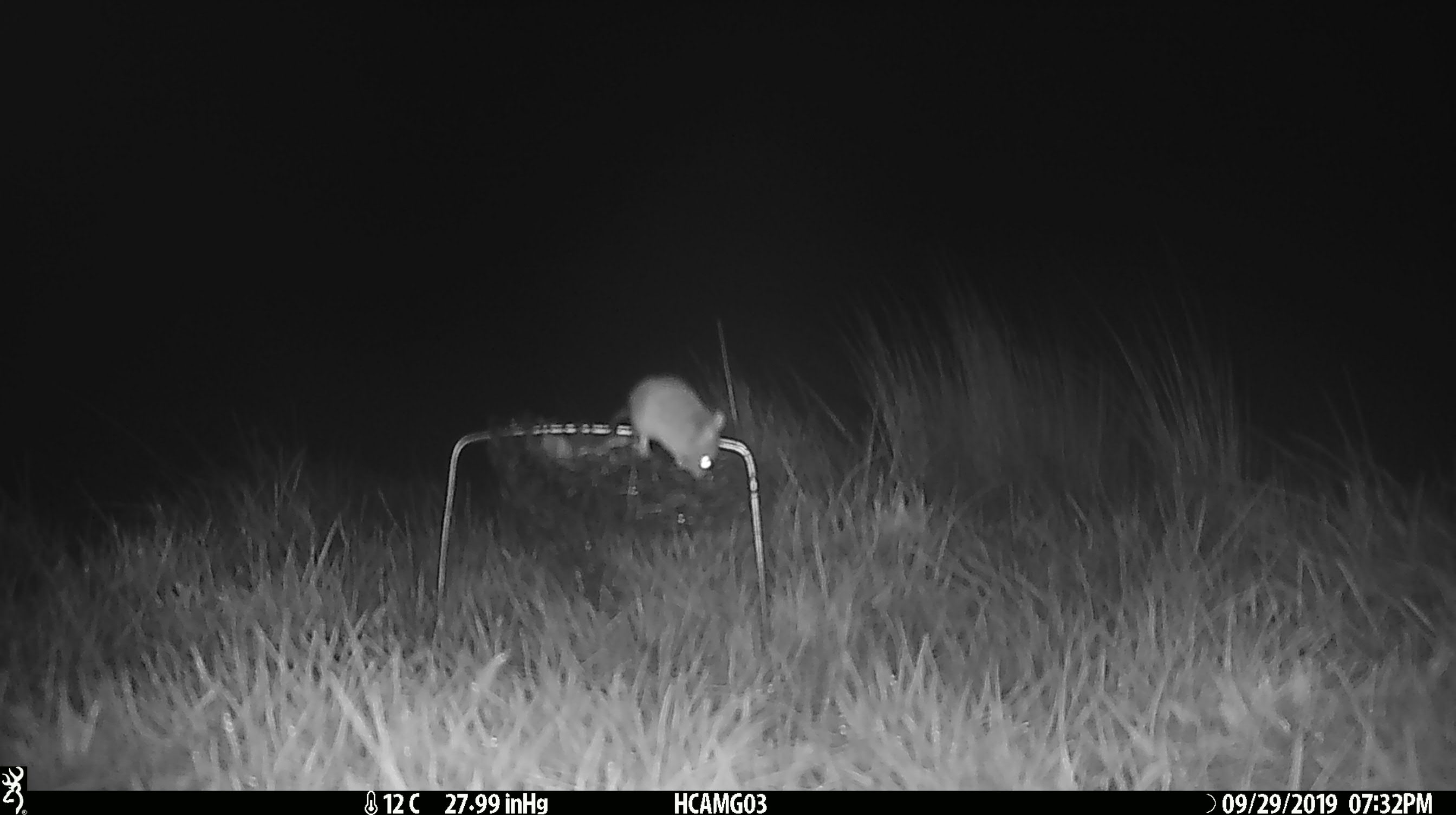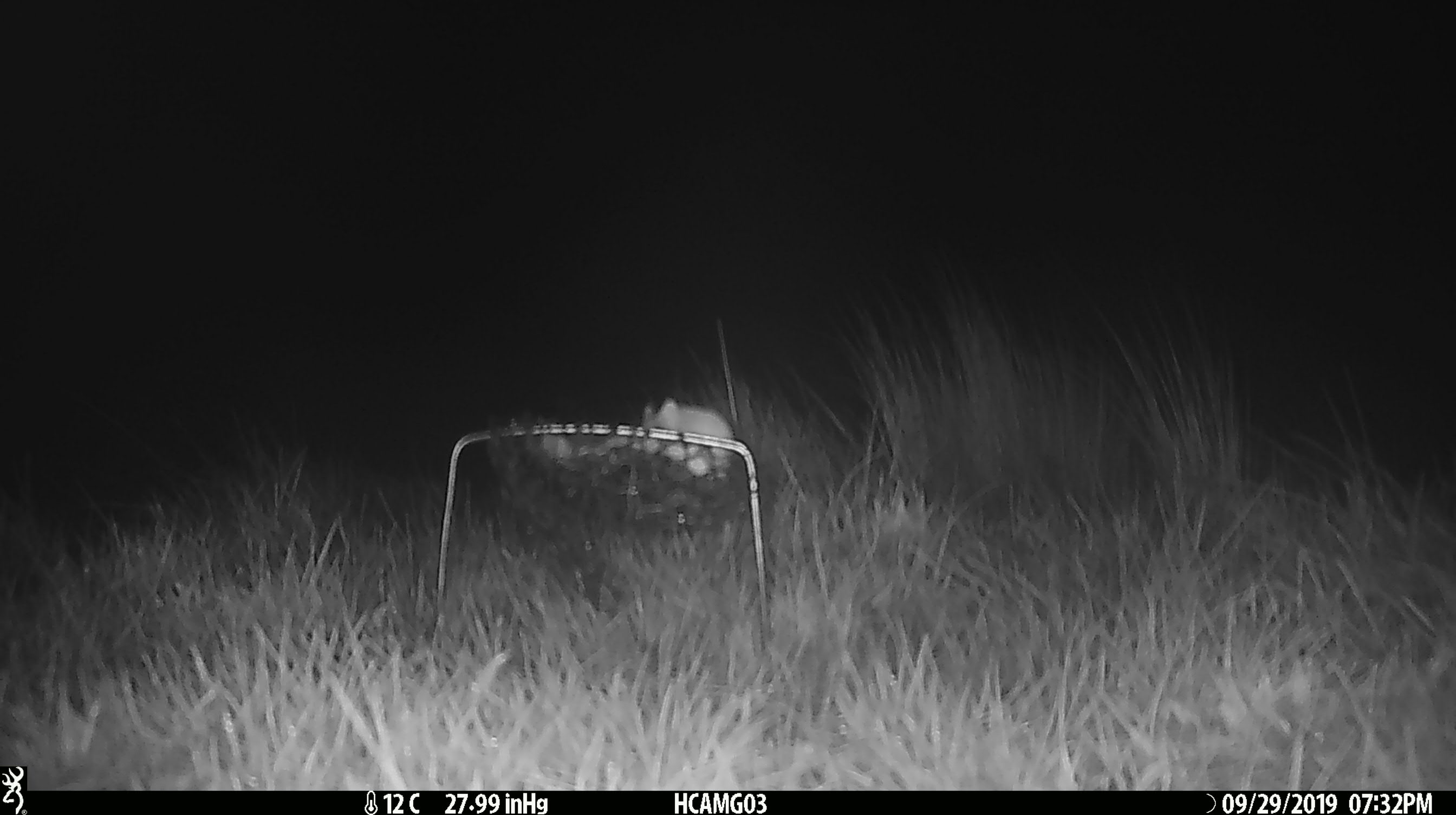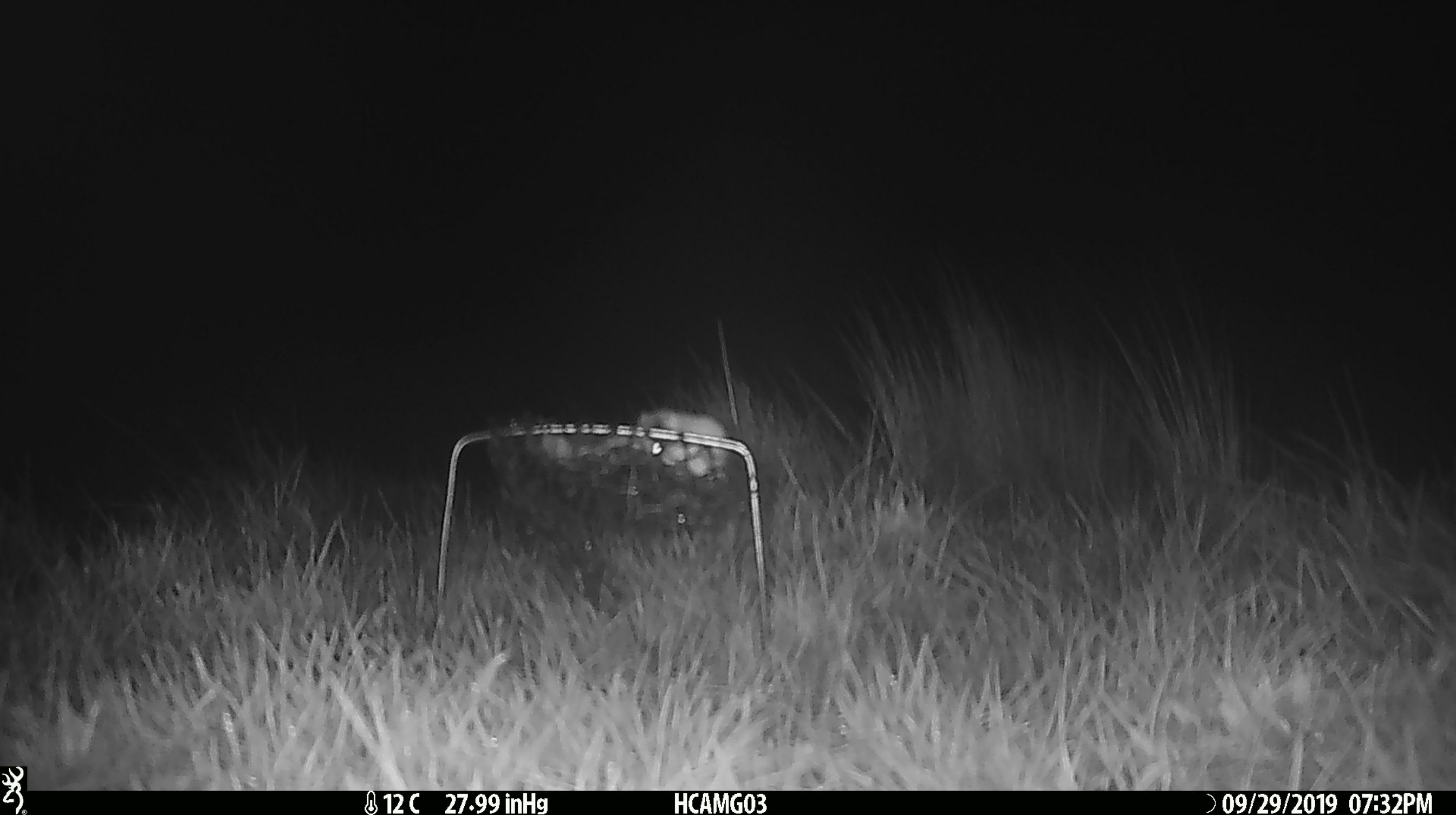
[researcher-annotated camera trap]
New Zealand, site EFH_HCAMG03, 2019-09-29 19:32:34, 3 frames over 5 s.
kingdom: Animalia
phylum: Chordata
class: Mammalia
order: Rodentia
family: Muridae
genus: Mus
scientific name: Mus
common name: mouse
Mouse (Mus).